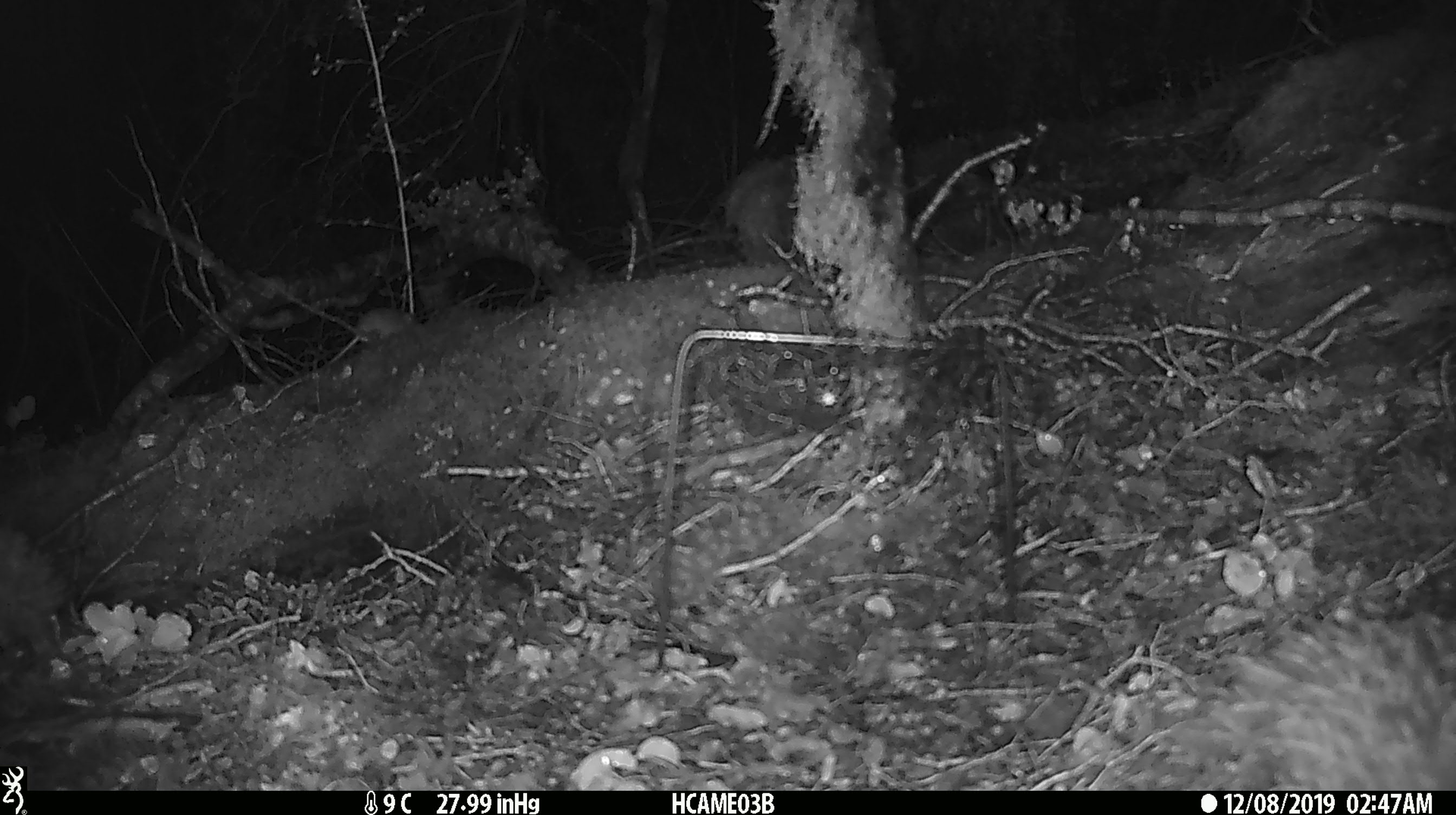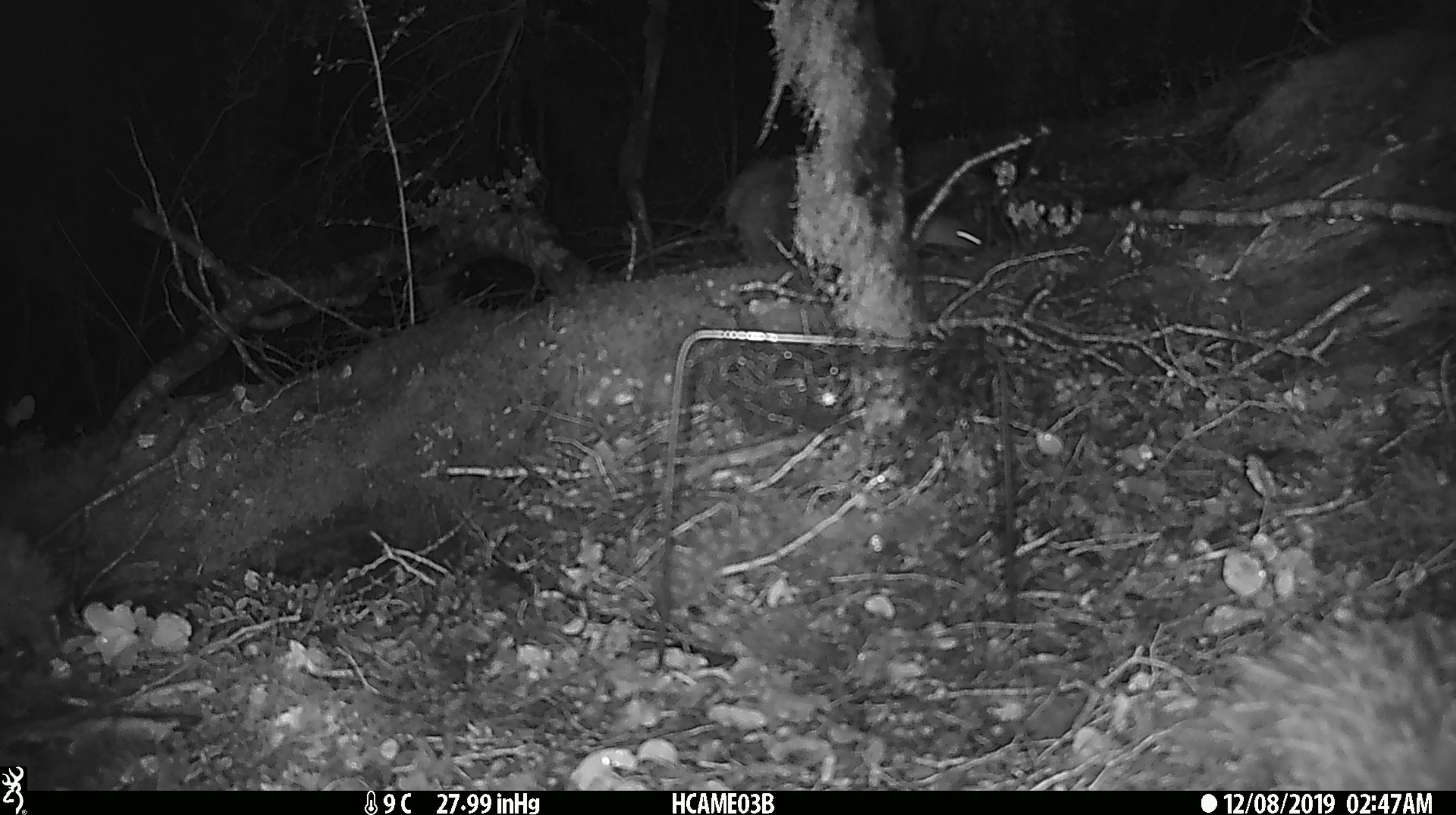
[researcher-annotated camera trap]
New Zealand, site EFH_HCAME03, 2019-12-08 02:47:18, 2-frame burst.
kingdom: Animalia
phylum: Chordata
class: Mammalia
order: Rodentia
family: Muridae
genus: Mus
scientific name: Mus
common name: mouse